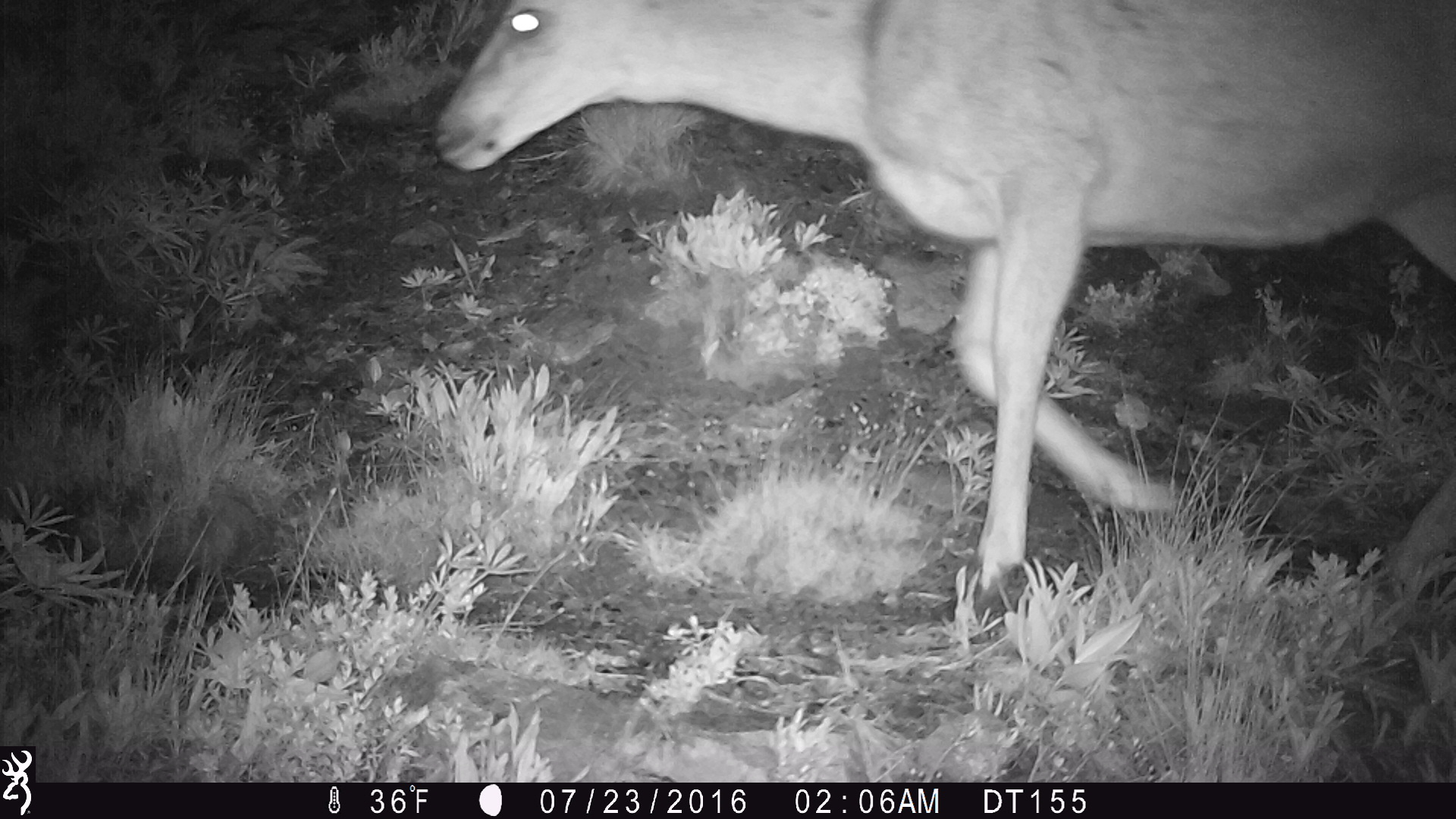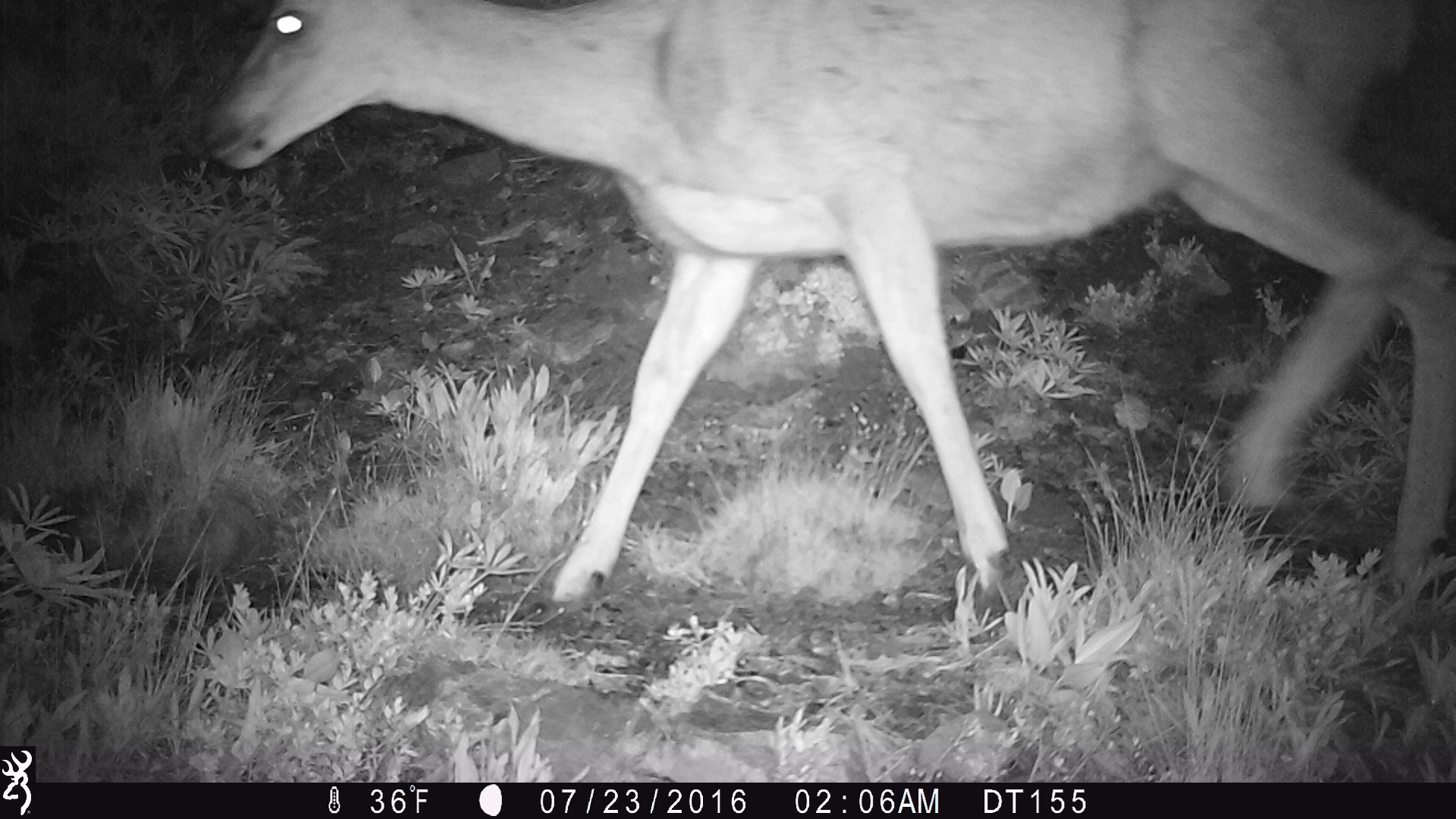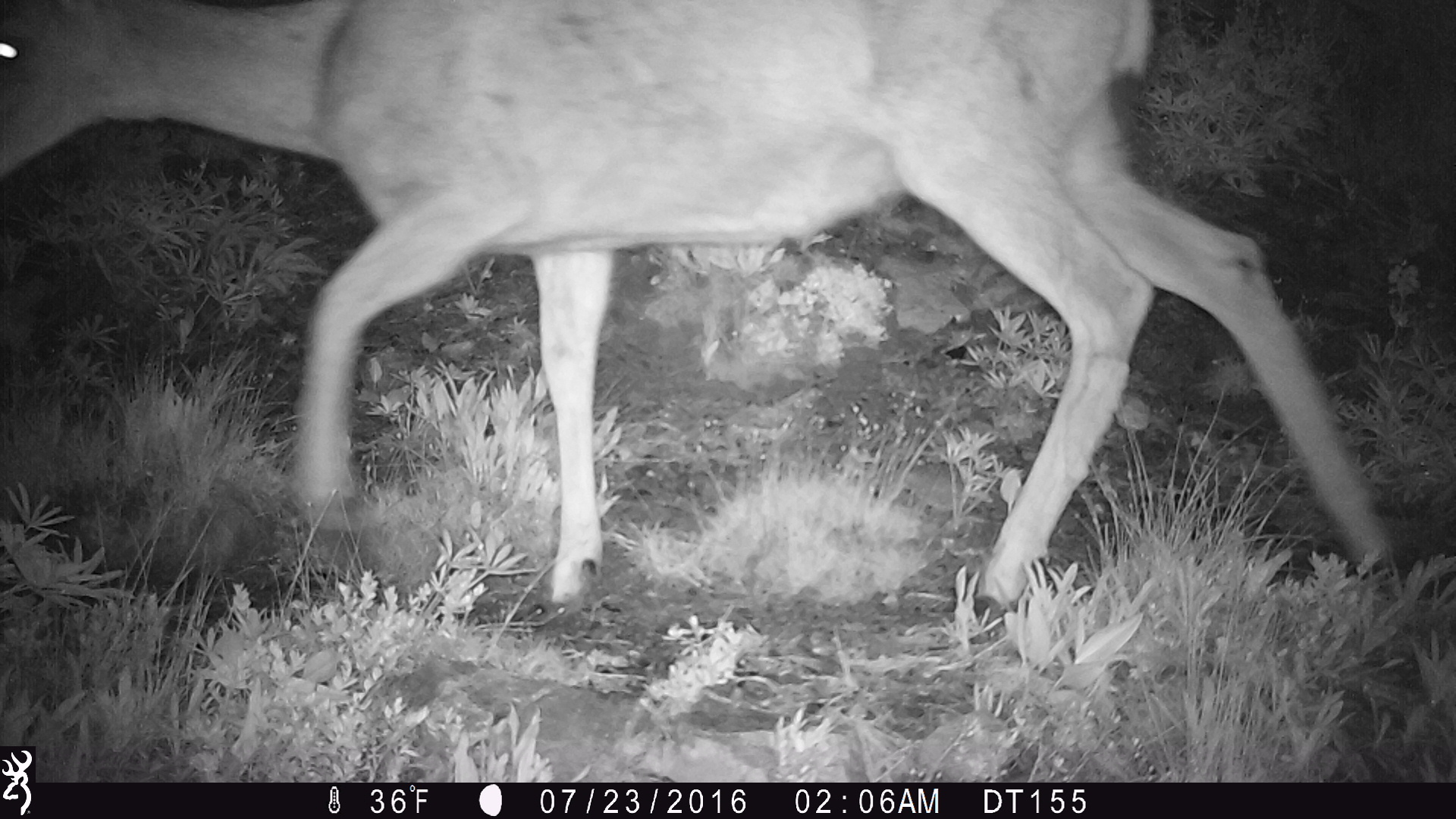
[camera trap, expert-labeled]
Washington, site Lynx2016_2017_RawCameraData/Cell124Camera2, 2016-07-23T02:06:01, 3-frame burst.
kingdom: Animalia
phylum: Chordata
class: Mammalia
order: Artiodactyla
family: Cervidae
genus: Odocoileus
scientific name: Odocoileus hemionus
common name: mule deer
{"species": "Odocoileus hemionus (mule deer)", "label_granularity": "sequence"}